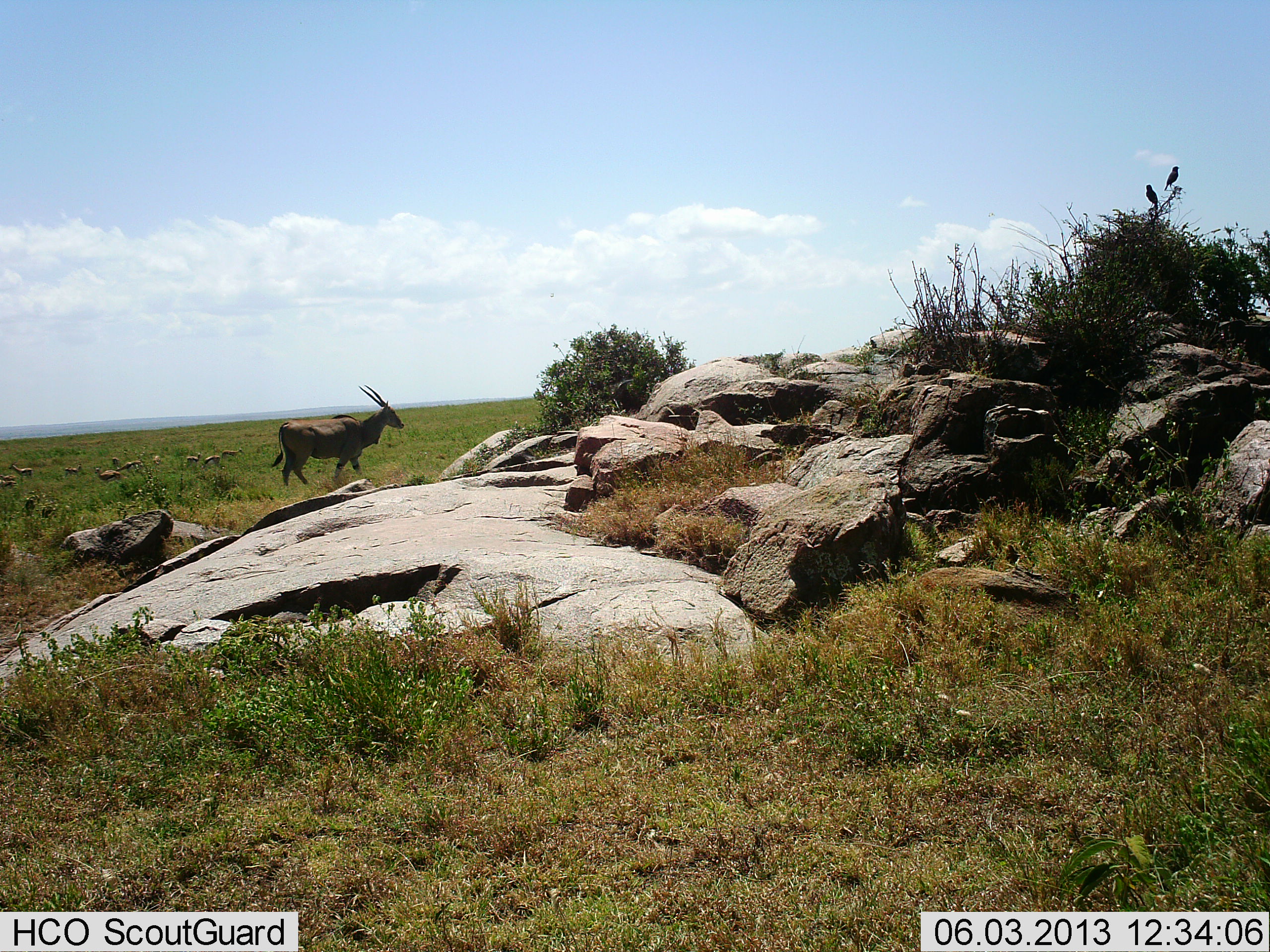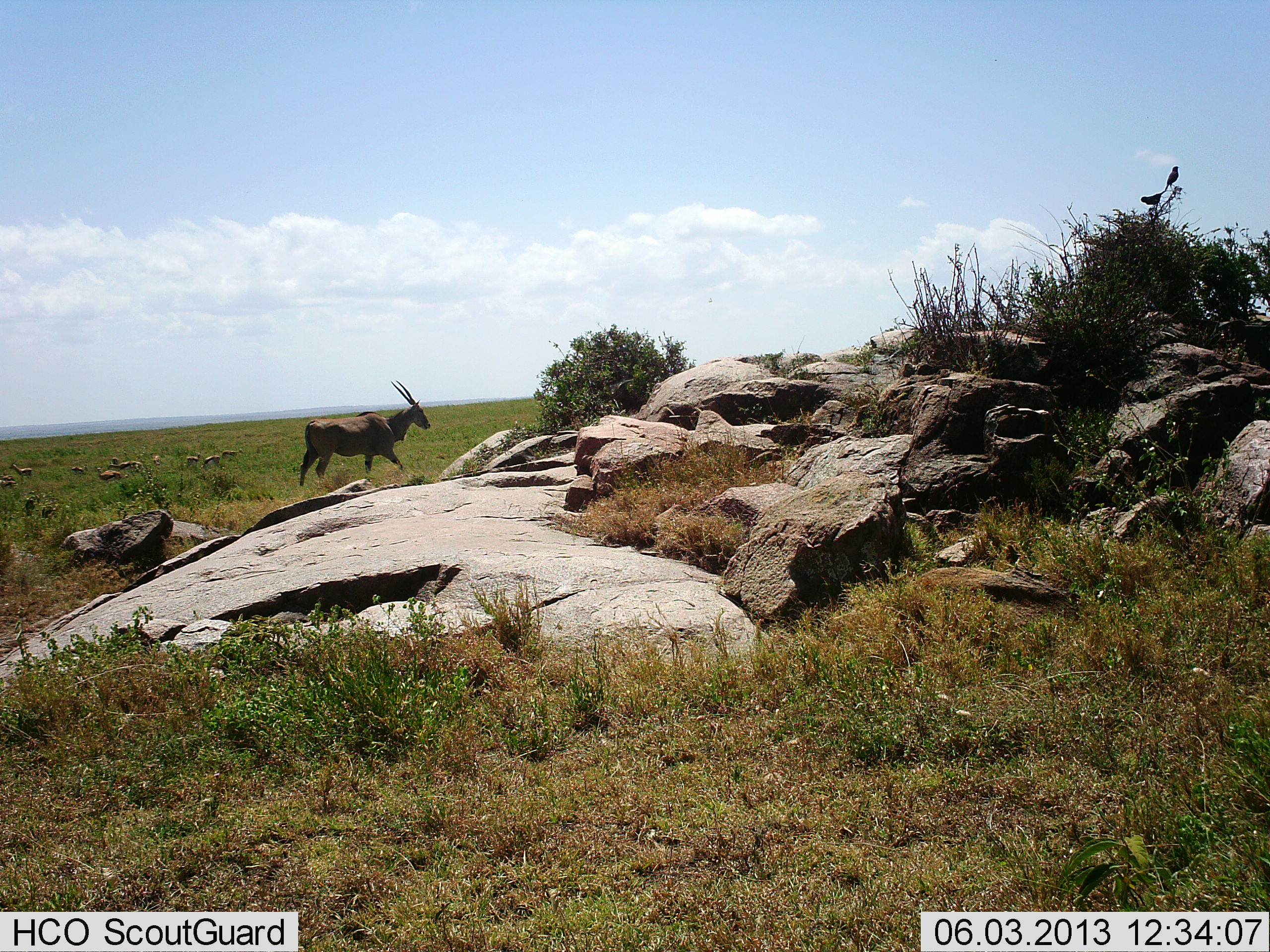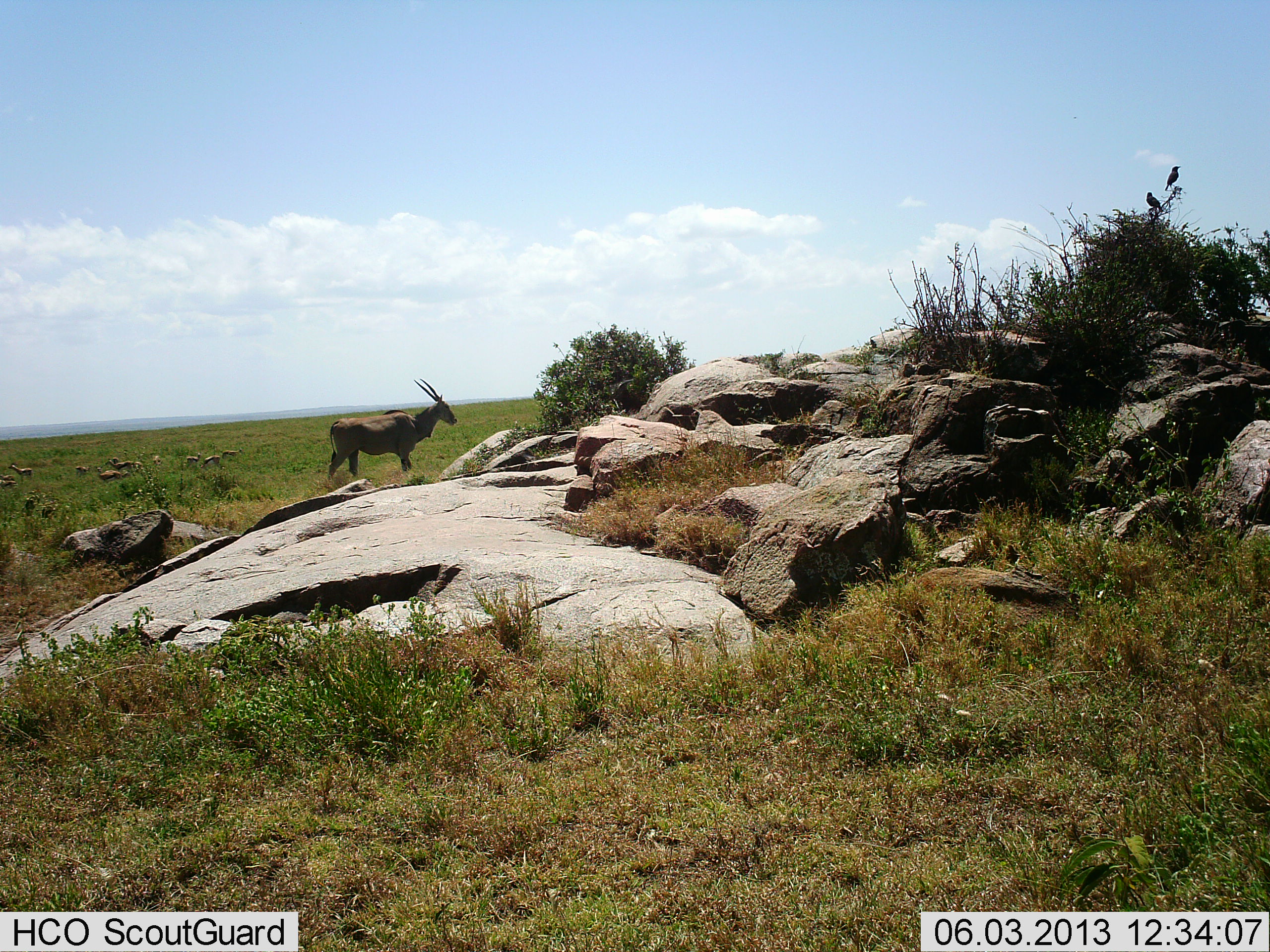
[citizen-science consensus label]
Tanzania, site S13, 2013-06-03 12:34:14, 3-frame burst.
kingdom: Animalia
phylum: Chordata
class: Mammalia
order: Artiodactyla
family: Bovidae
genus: Tragelaphus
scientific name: Tragelaphus oryx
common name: eland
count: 1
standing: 9%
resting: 0%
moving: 97%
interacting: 0%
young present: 0%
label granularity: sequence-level